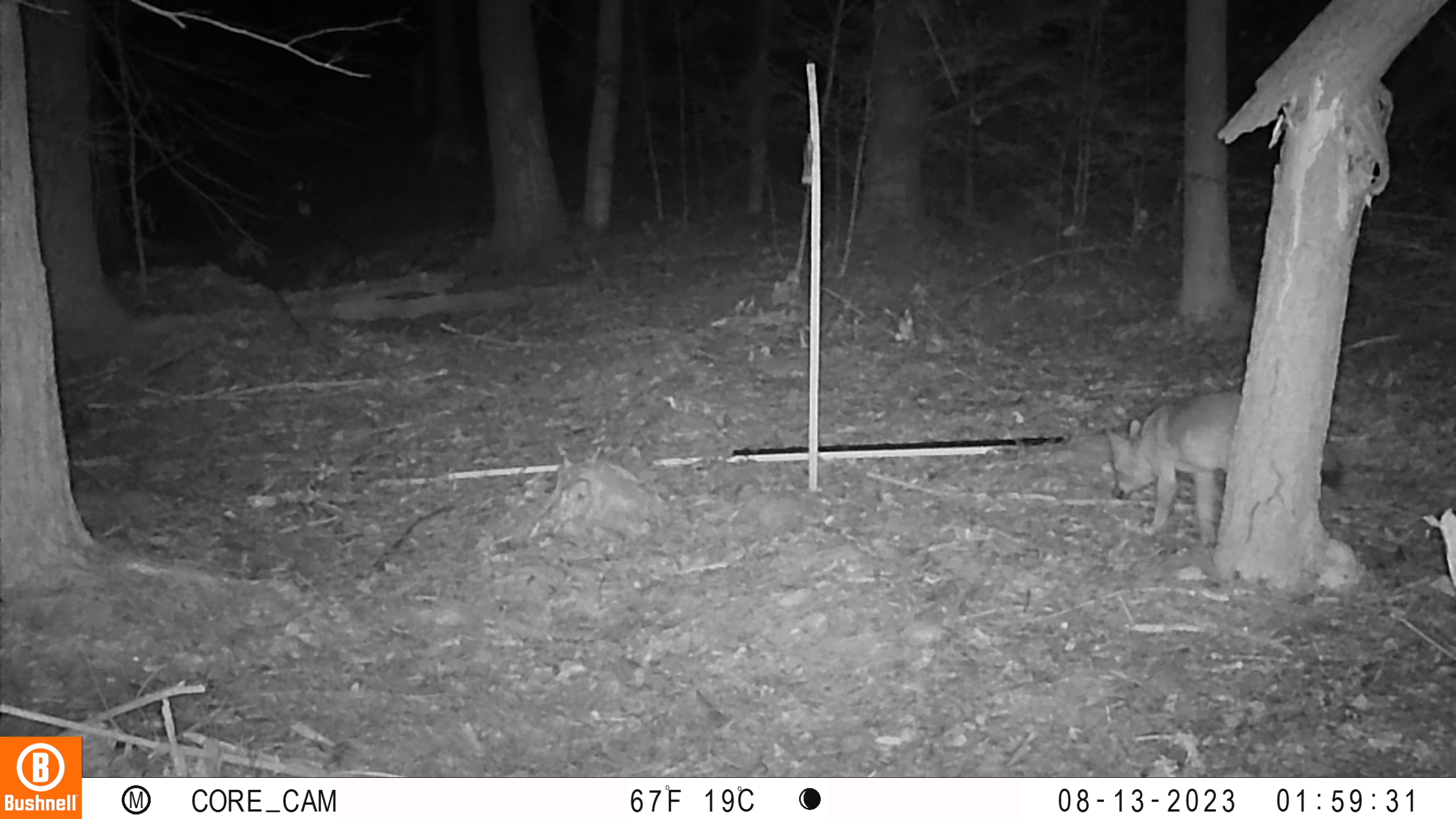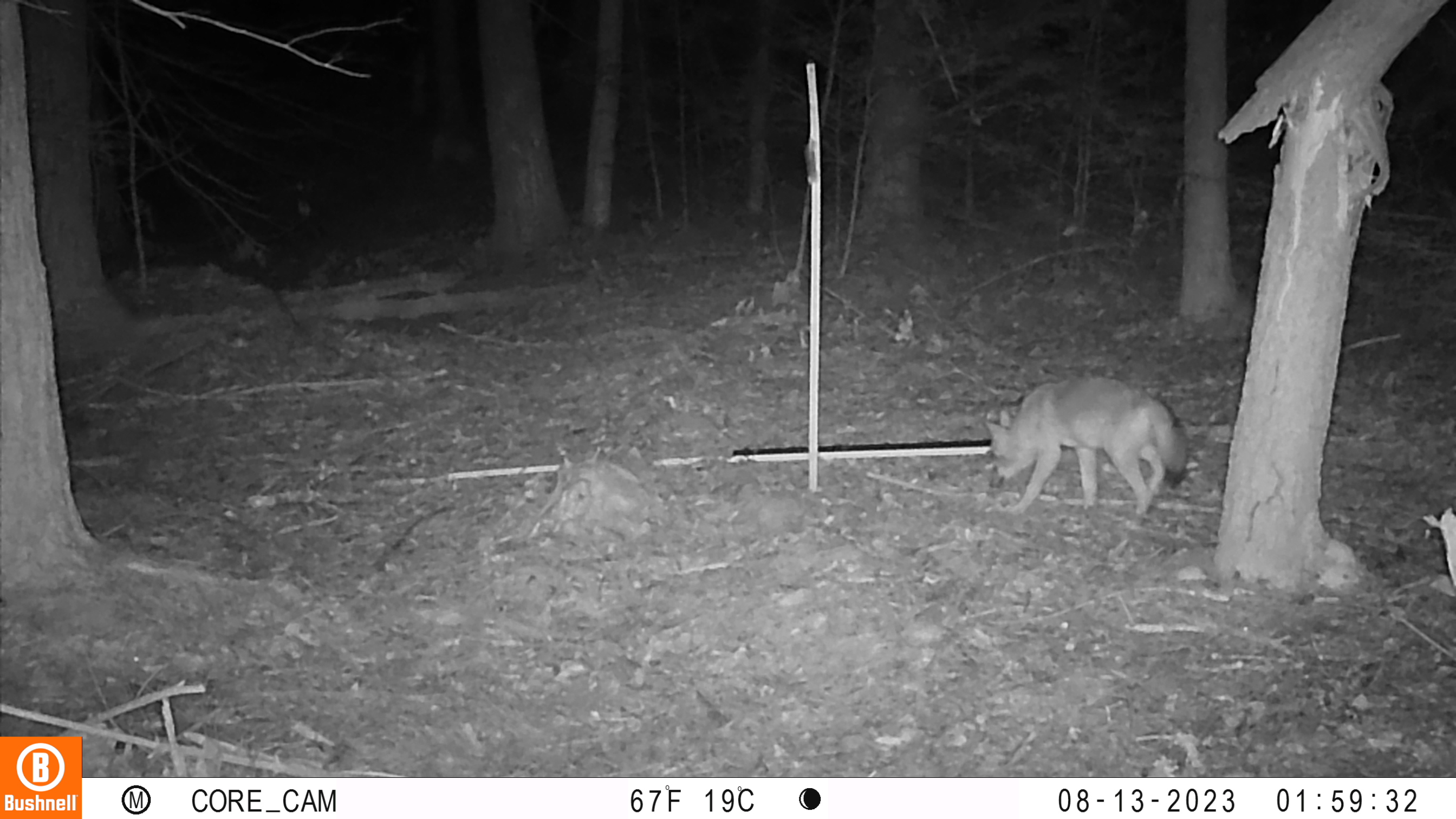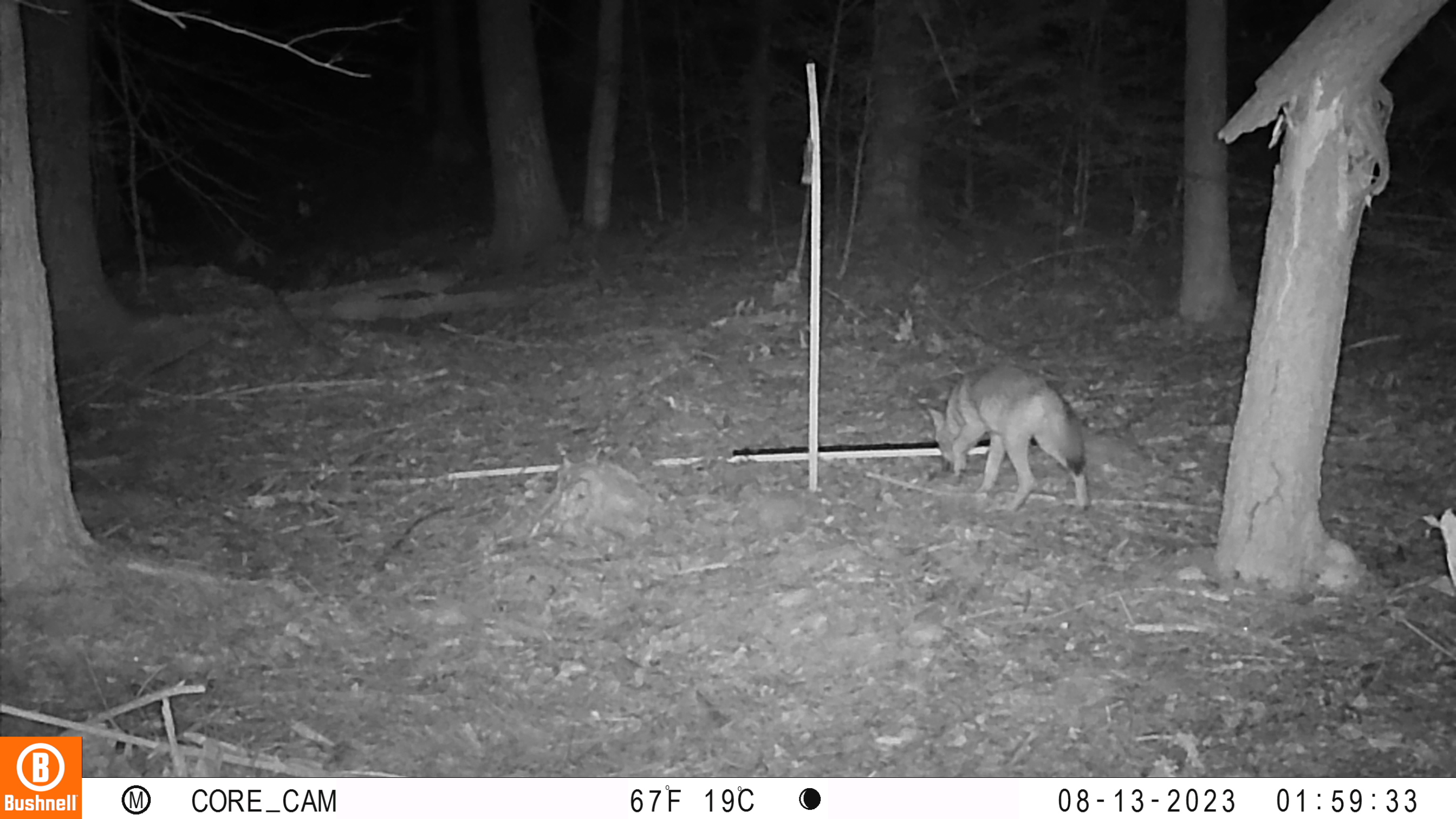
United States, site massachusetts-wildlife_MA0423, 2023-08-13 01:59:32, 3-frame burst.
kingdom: Animalia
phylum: Chordata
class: Mammalia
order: Carnivora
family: Canidae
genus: Canis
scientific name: Canis latrans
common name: coyote